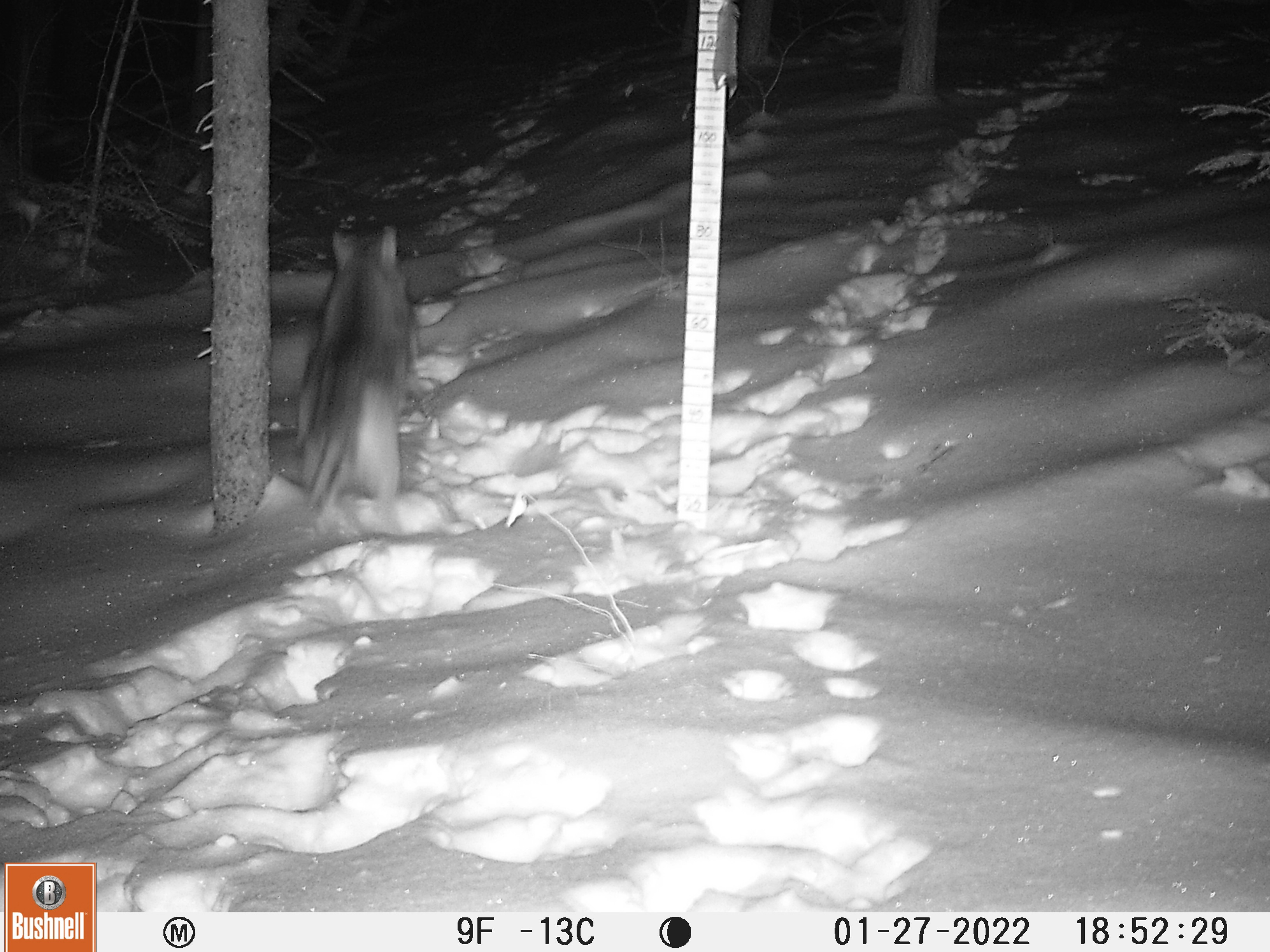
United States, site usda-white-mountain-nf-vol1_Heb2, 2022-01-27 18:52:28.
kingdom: Animalia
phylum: Chordata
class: Mammalia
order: Carnivora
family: Canidae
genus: Canis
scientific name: Canis latrans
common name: coyote